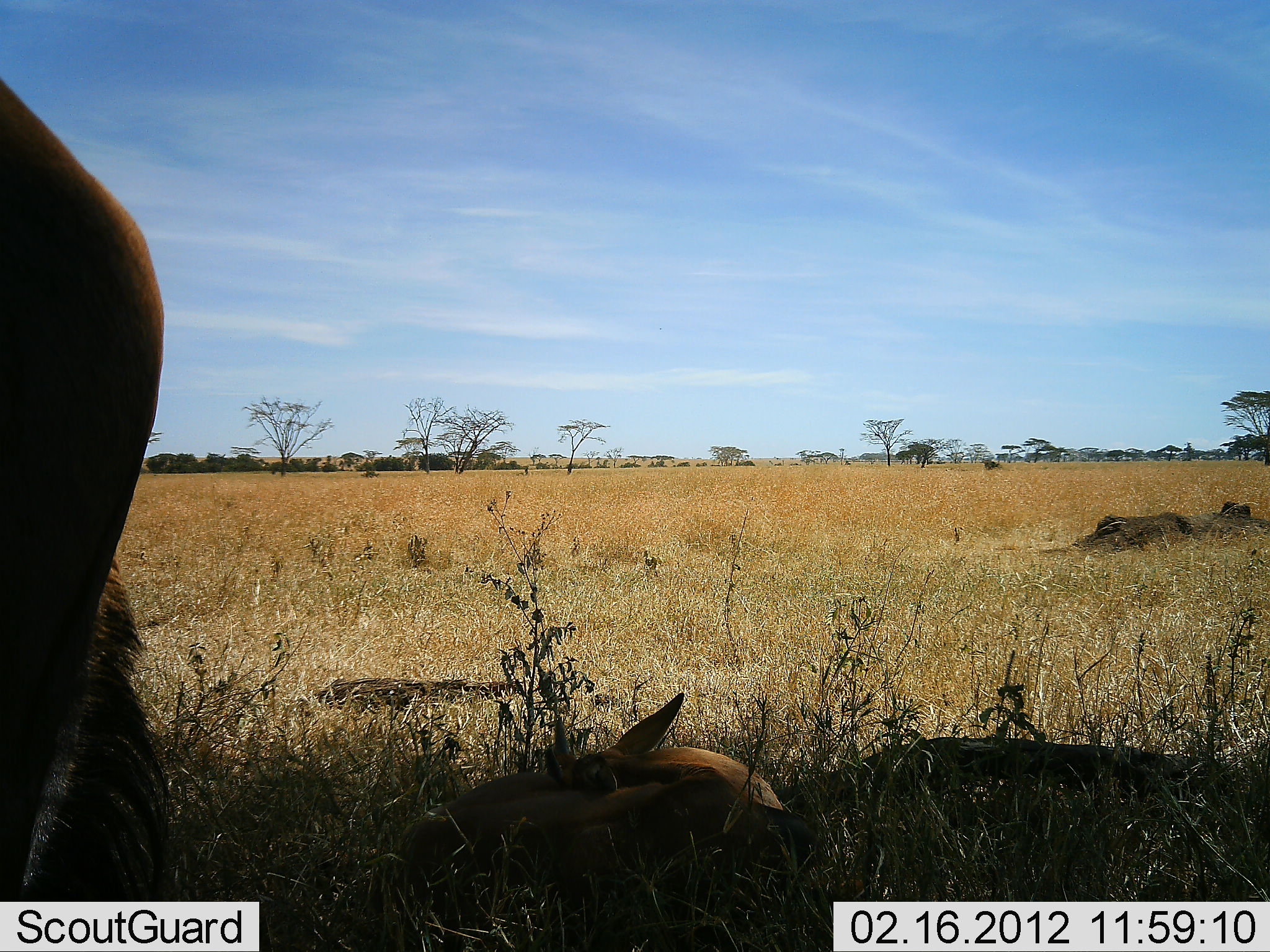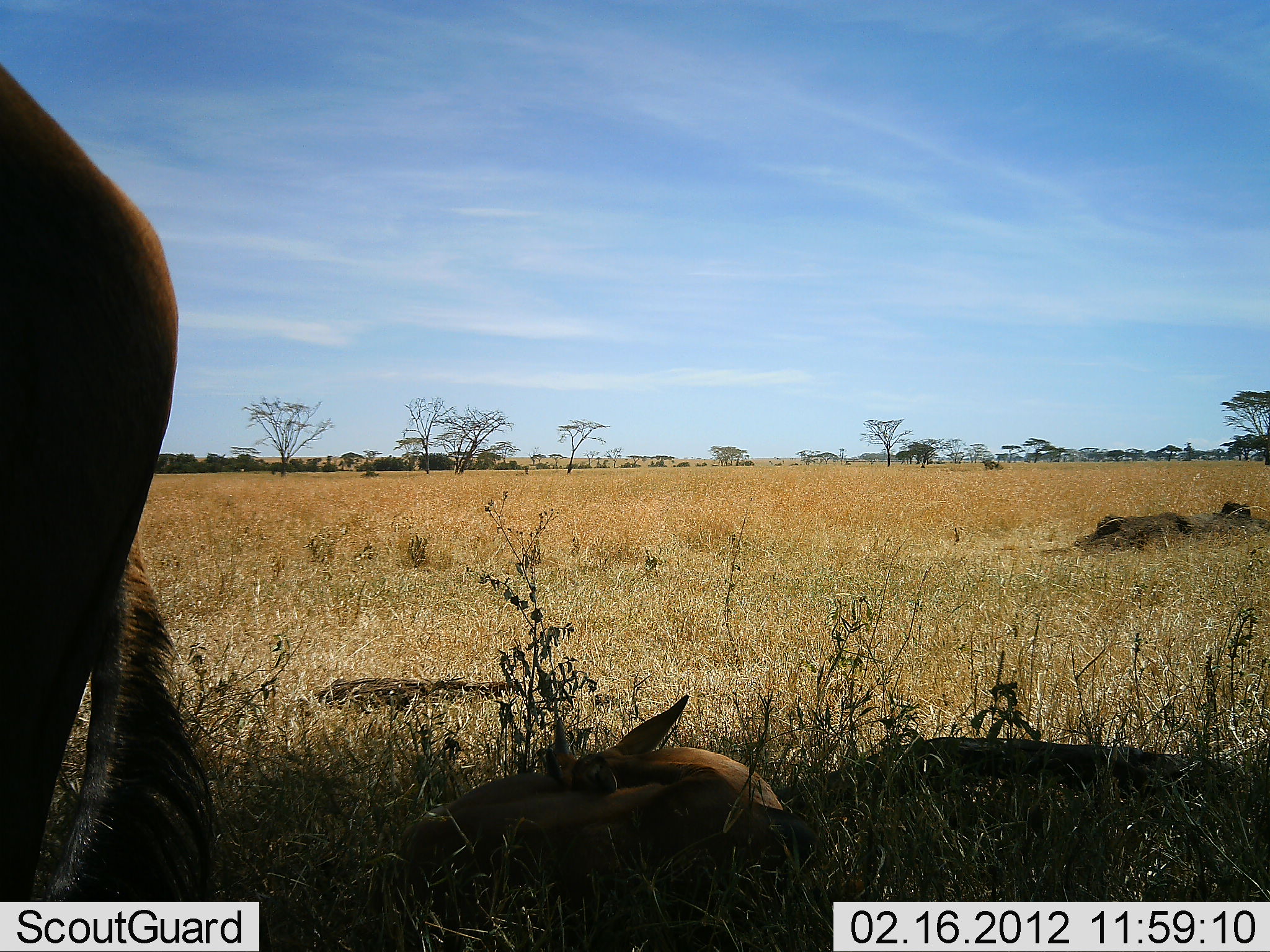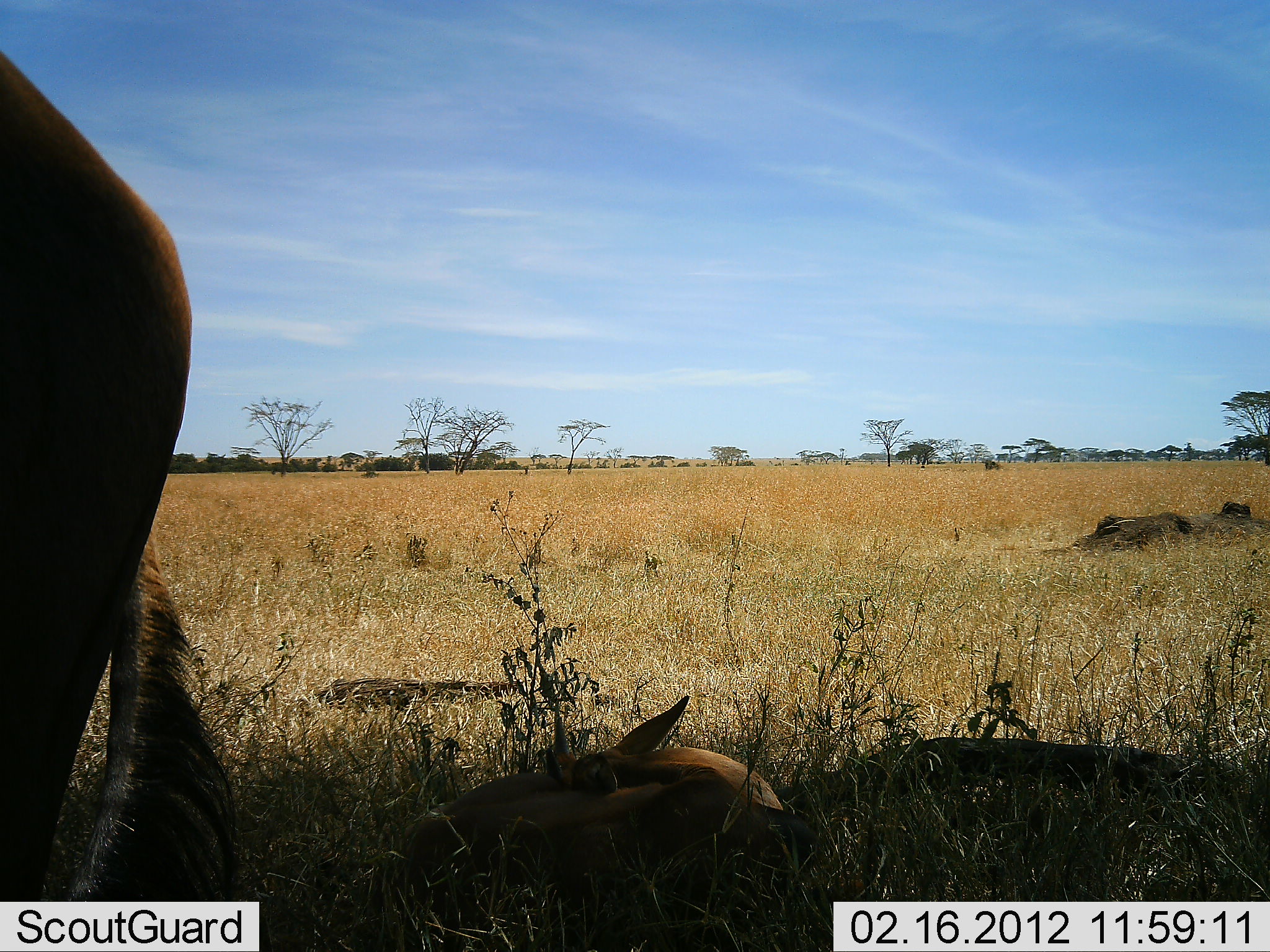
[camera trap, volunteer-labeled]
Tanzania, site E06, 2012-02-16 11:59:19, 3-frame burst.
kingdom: Animalia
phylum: Chordata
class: Mammalia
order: Artiodactyla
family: Bovidae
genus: Alcelaphus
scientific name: Alcelaphus buselaphus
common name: hartebeest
Hartebeest (Alcelaphus buselaphus), count 2. Behavior (volunteer vote fractions): standing 100%, resting 100%, moving 0%, interacting 0%. Young present (vote fraction): 100%. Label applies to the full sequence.